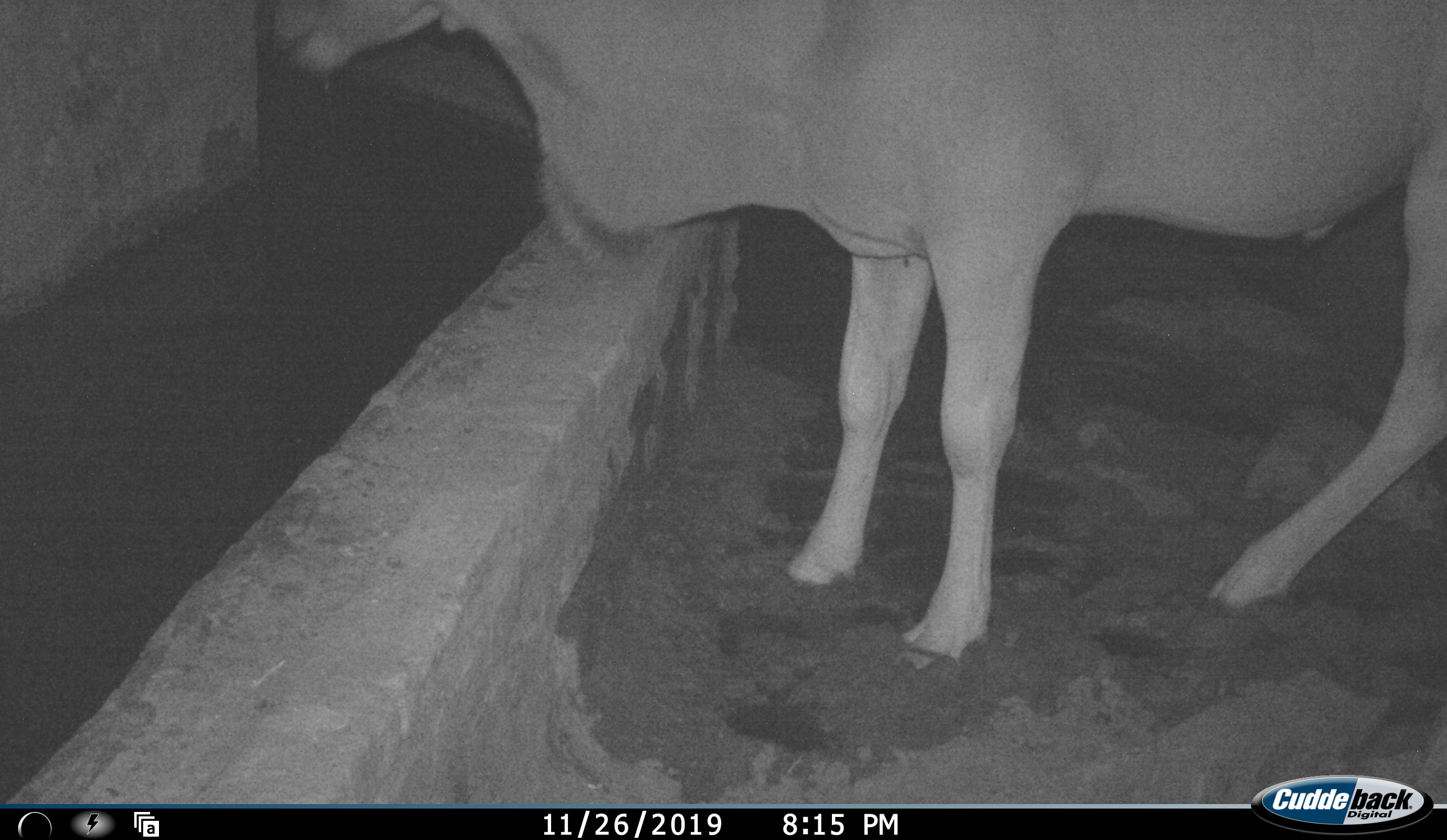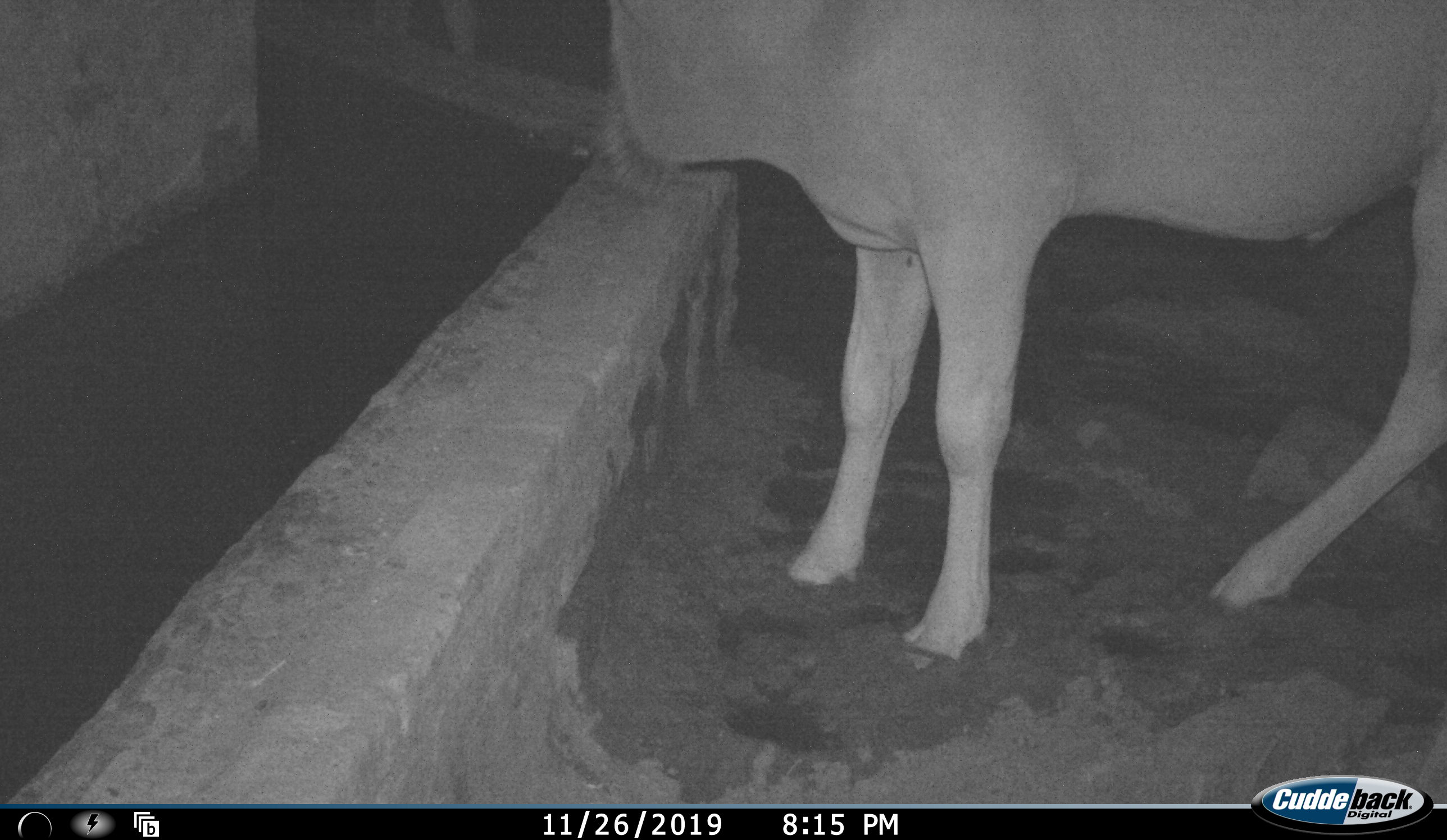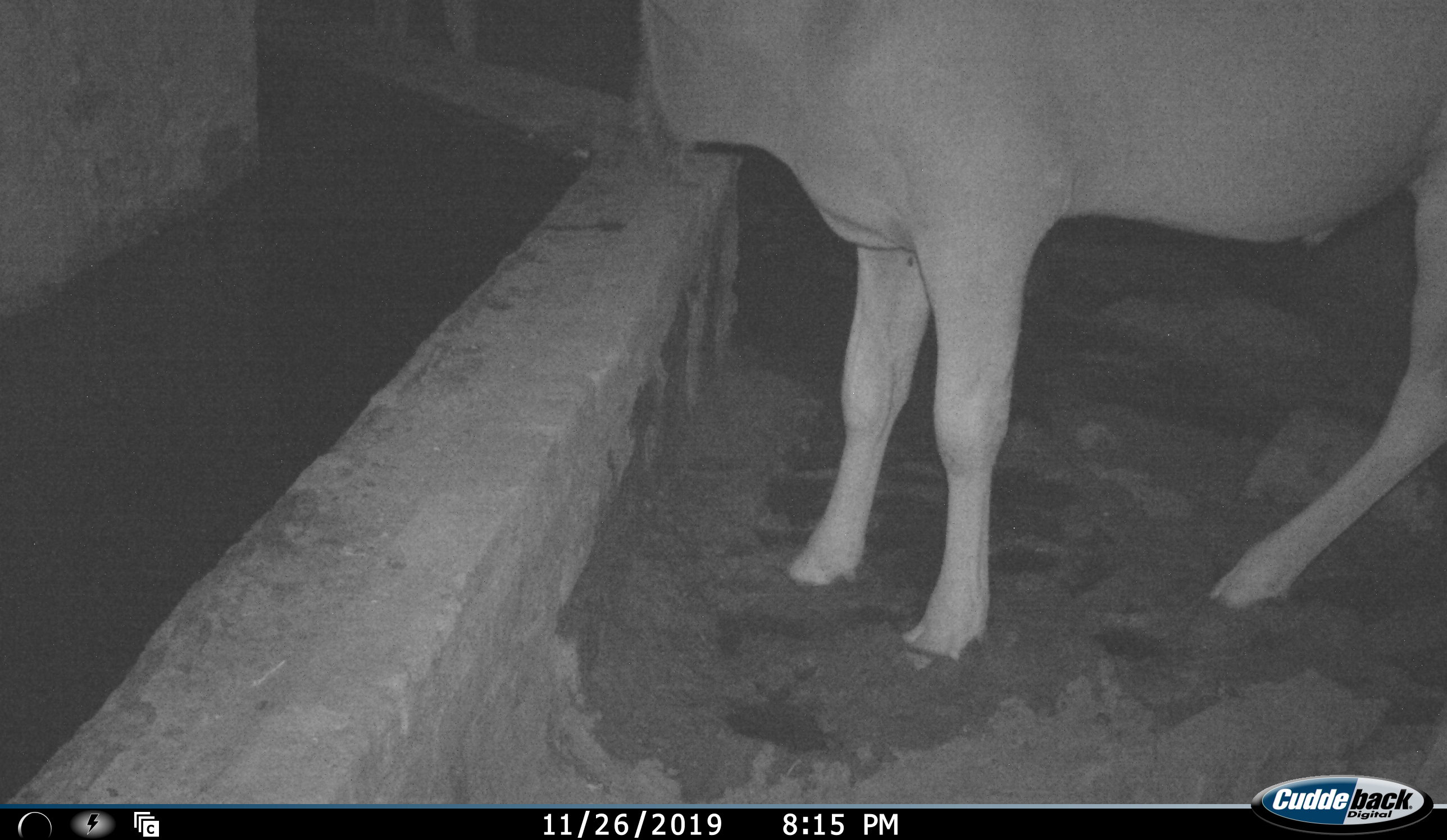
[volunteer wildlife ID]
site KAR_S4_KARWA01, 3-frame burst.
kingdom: Animalia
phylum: Chordata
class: Mammalia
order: Artiodactyla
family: Bovidae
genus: Tragelaphus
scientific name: Tragelaphus oryx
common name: eland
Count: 1.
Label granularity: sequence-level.